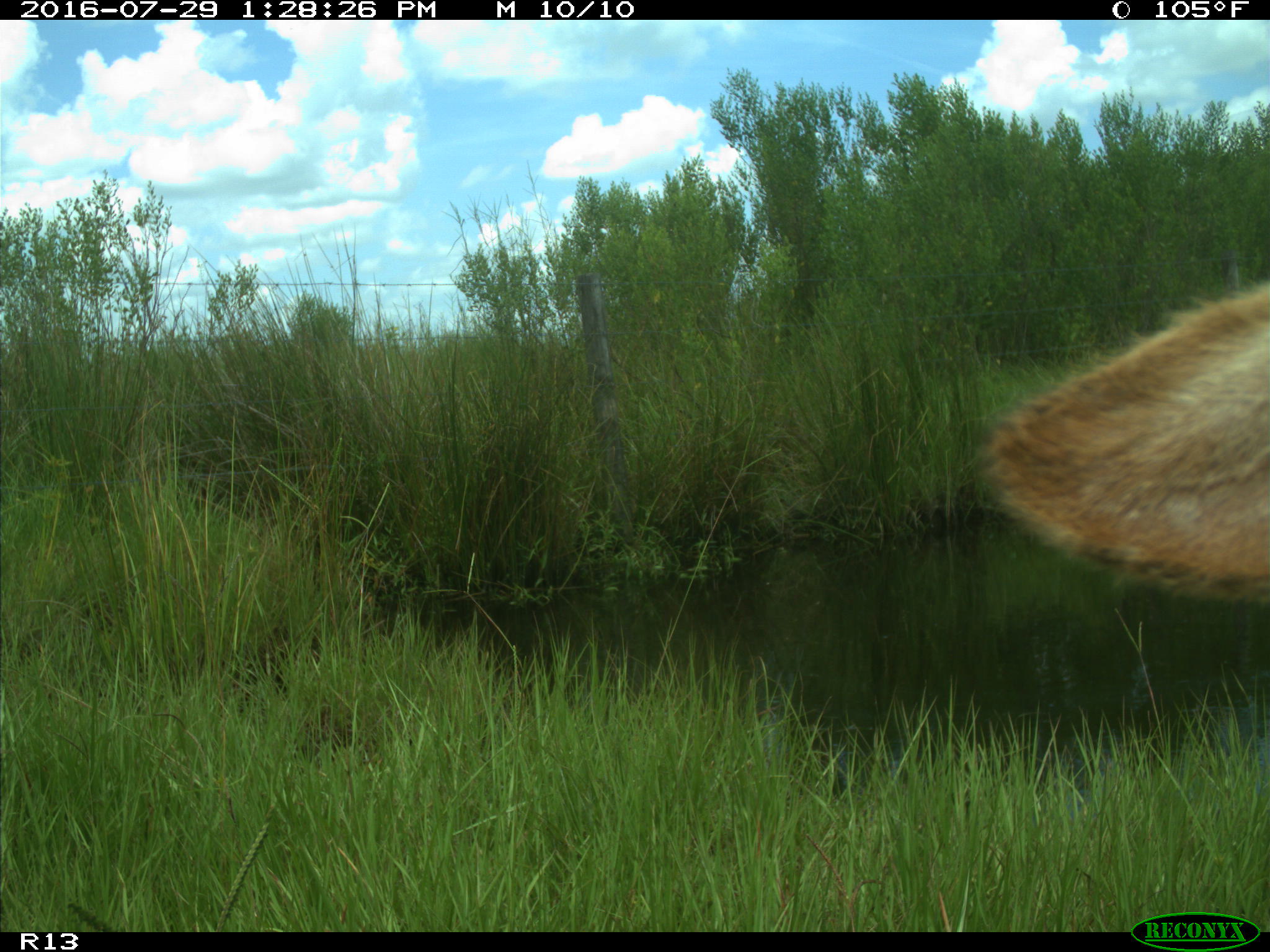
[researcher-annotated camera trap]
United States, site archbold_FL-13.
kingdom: Animalia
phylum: Chordata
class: Mammalia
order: Artiodactyla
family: Bovidae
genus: Bos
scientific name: Bos taurus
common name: domestic cow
Bos taurus (domestic cow).